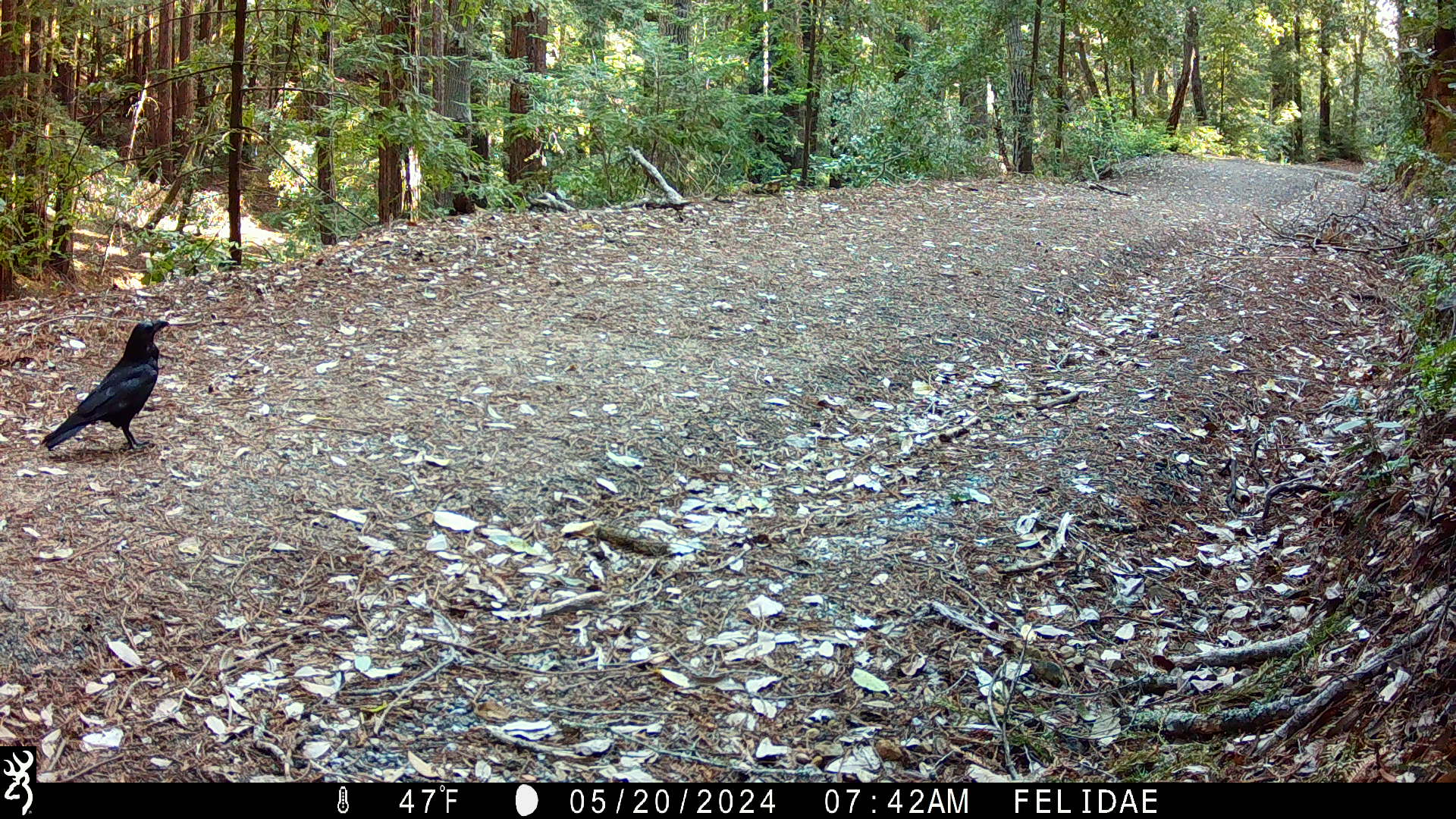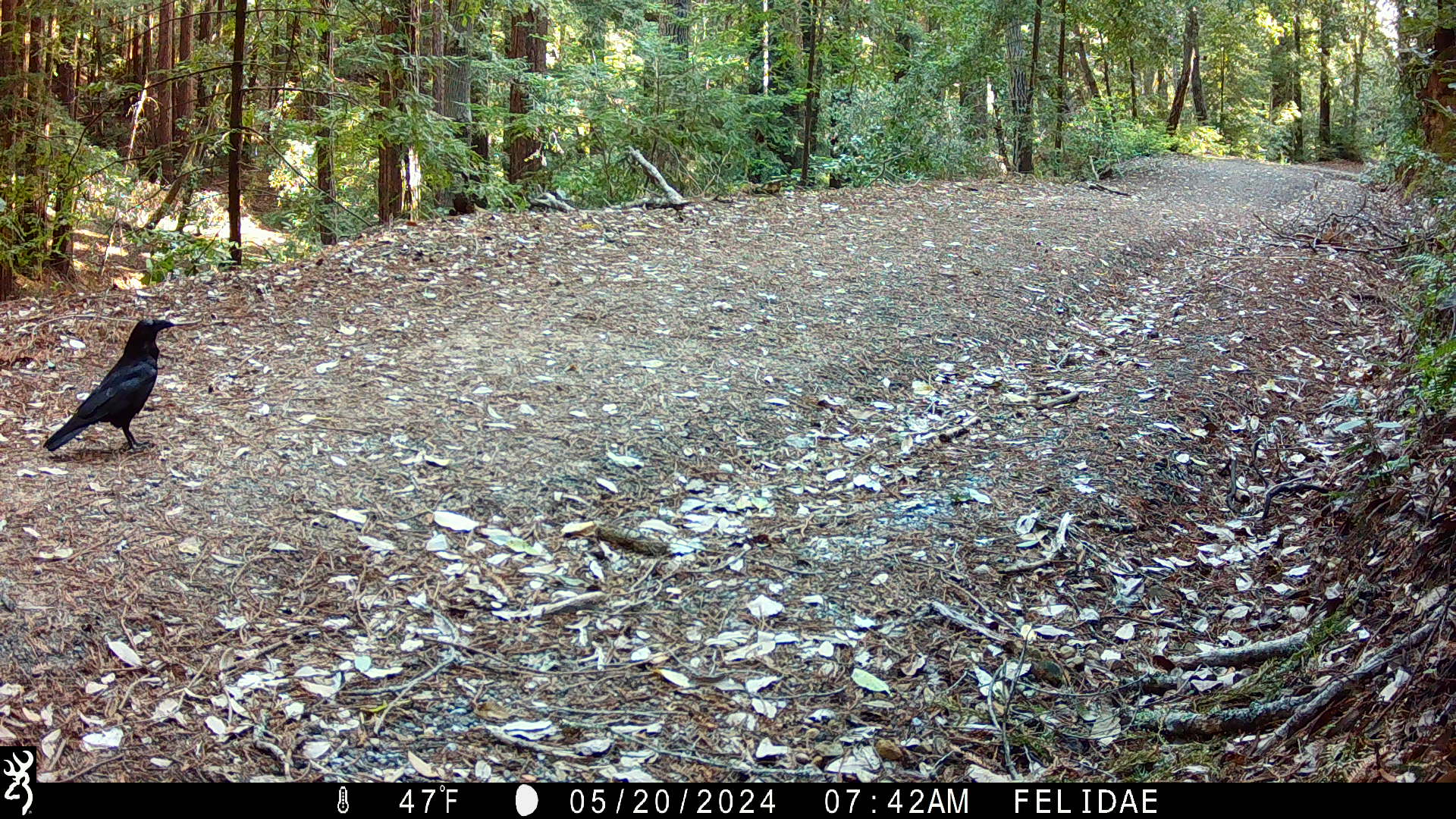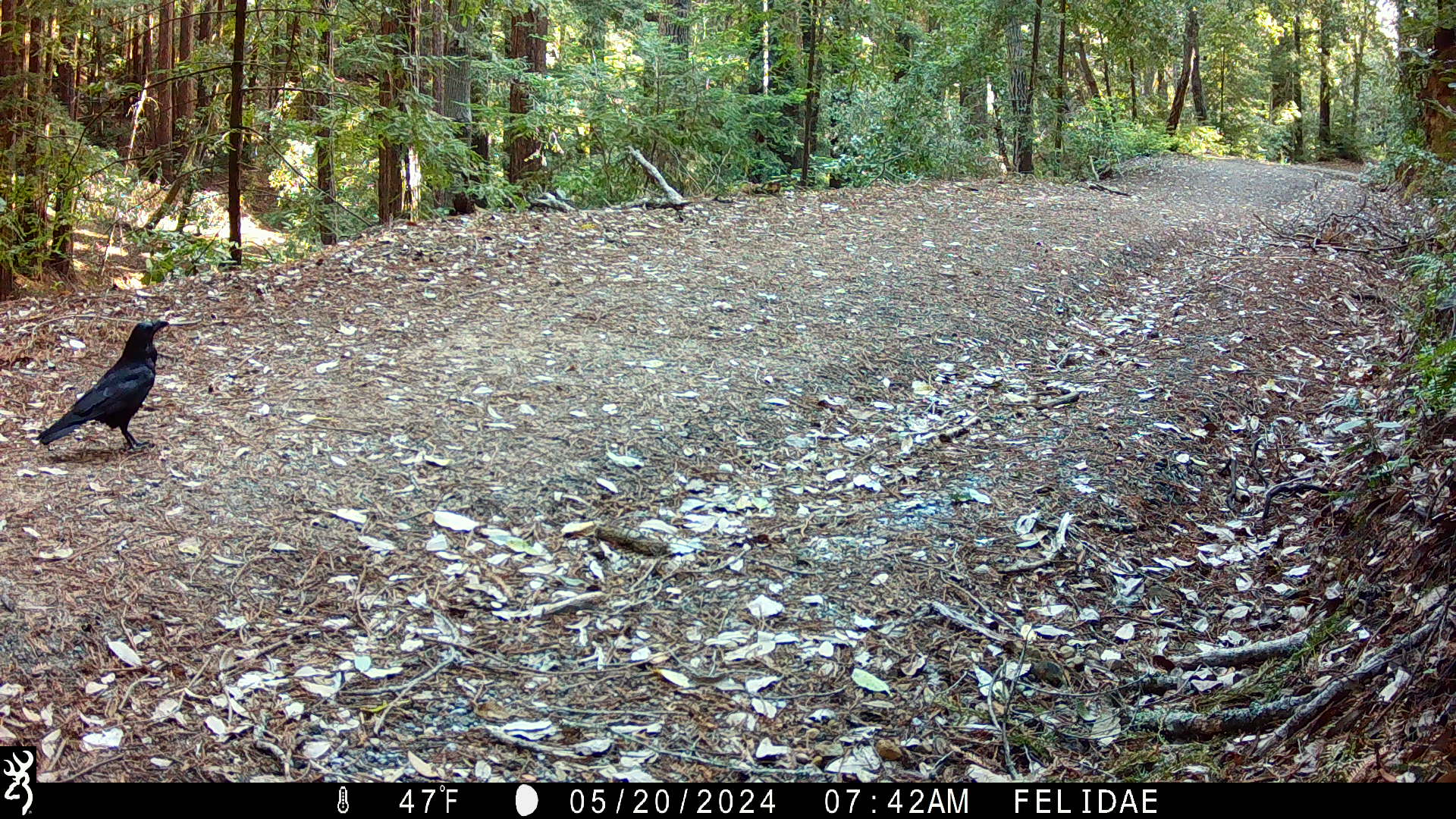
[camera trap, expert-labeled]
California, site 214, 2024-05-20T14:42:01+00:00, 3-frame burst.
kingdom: Animalia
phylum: Chordata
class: Aves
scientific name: Aves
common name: bird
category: unknown bird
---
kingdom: Animalia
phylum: Chordata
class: Aves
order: Passeriformes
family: Corvidae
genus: Corvus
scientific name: Corvus corax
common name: common raven